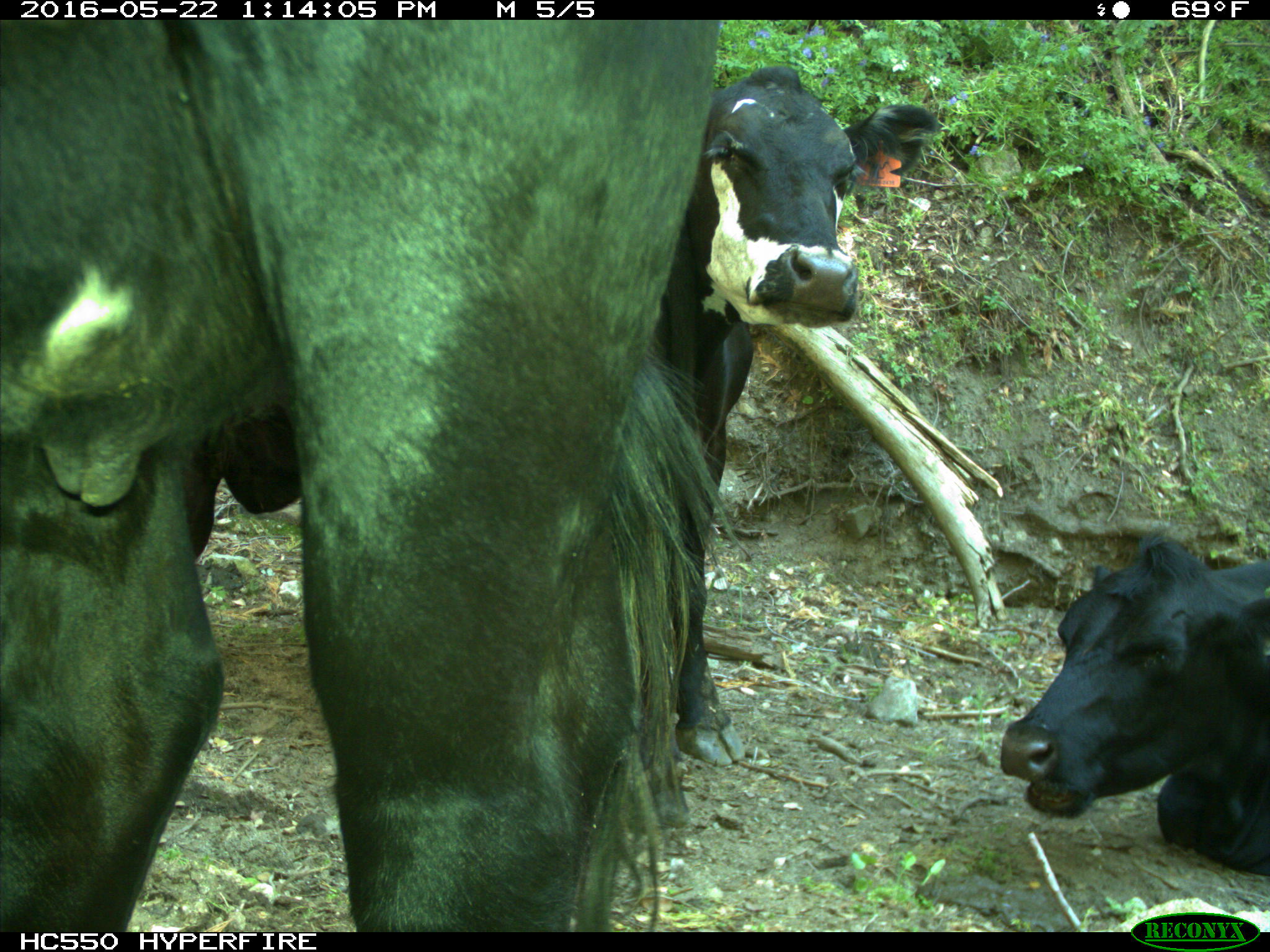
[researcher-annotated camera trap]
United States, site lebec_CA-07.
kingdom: Animalia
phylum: Chordata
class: Mammalia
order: Artiodactyla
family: Bovidae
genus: Bos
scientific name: Bos taurus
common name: domestic cow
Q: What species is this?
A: Bos taurus (domestic cow).